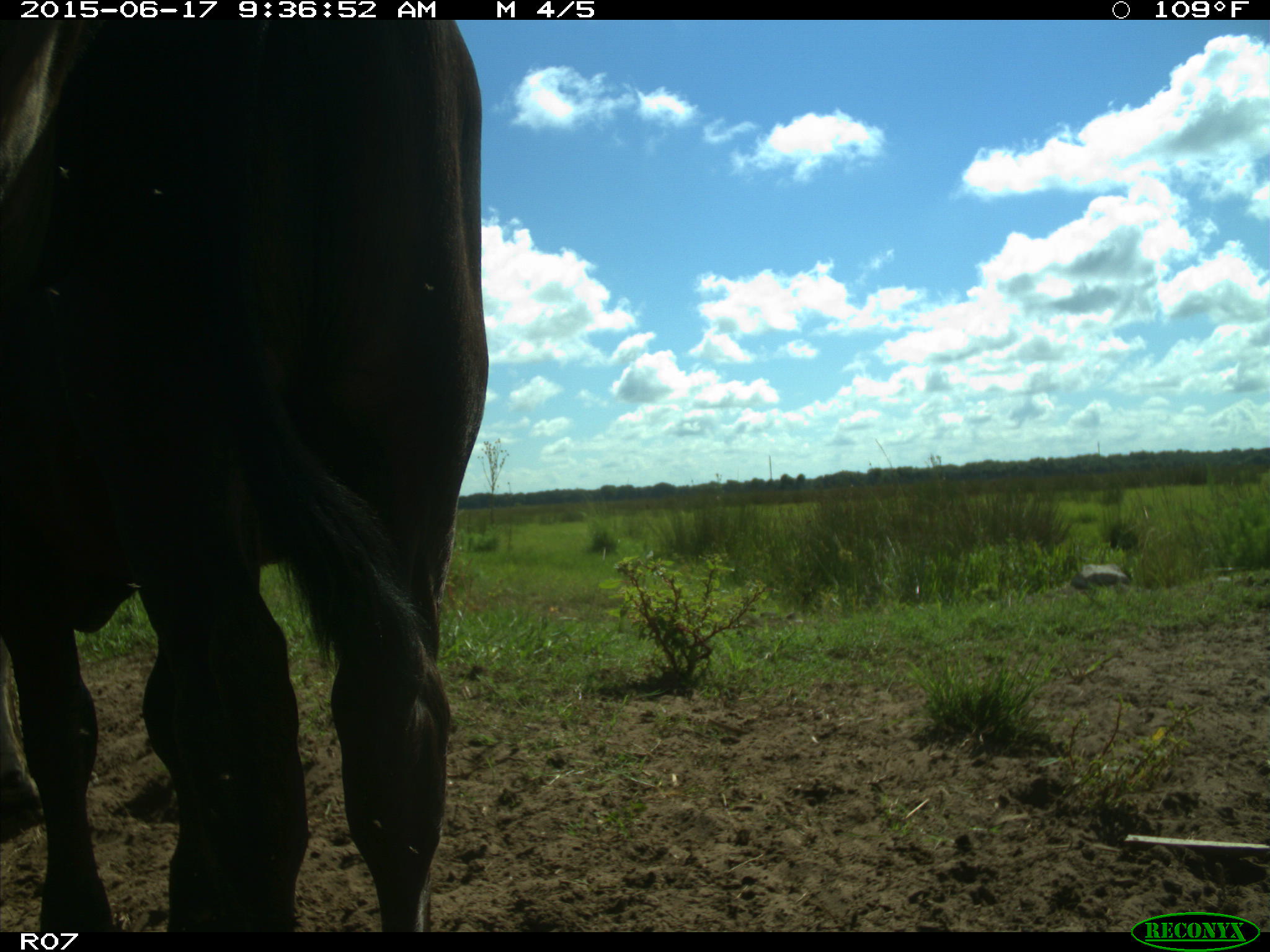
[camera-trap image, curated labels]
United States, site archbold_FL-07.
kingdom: Animalia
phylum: Chordata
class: Mammalia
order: Artiodactyla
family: Bovidae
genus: Bos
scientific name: Bos taurus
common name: domestic cow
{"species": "Bos taurus (domestic cow)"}